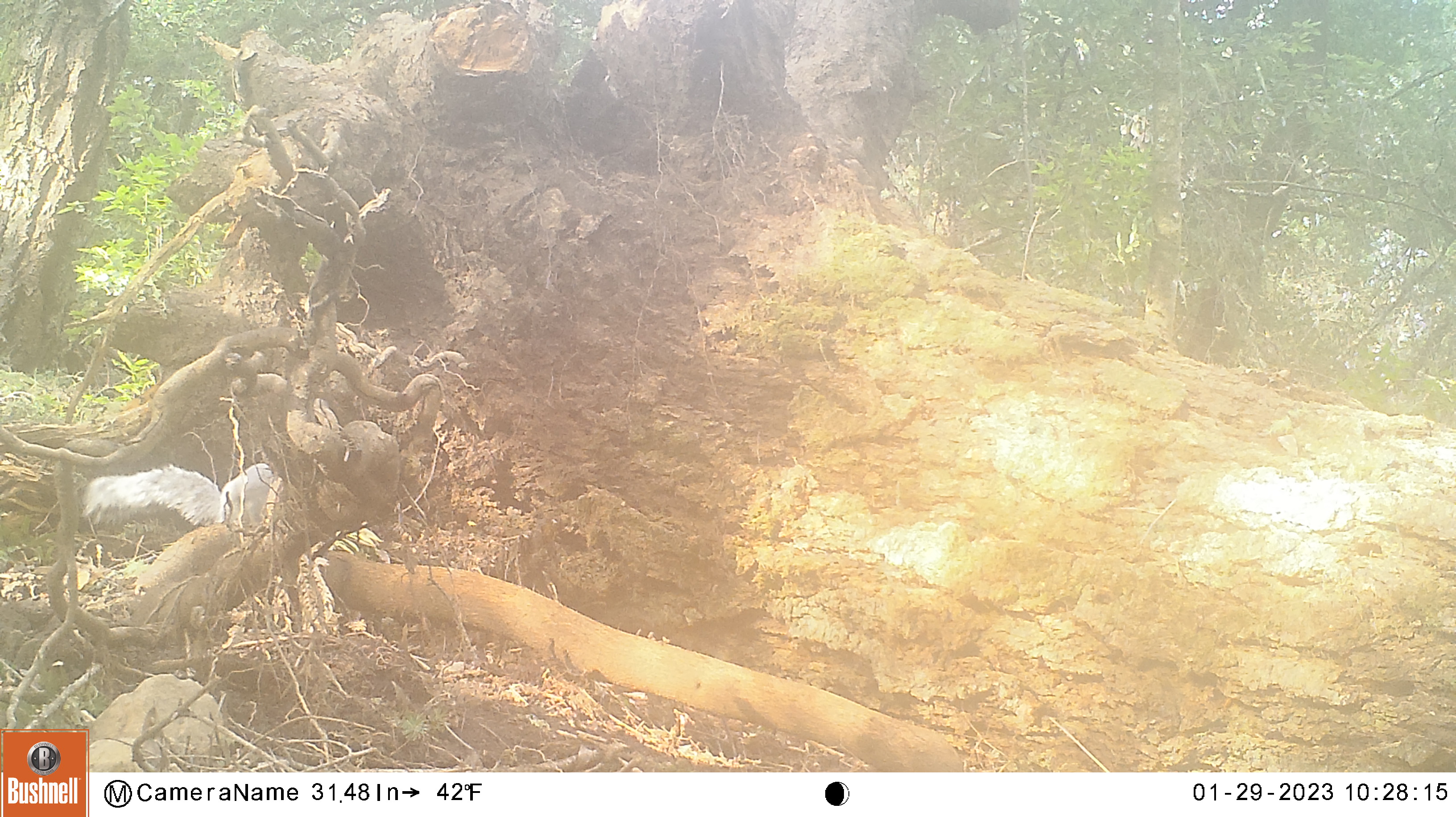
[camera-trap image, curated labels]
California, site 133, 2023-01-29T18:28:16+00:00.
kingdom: Animalia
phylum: Chordata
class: Mammalia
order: Rodentia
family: Sciuridae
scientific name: Sciuridae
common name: squirrel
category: unknown squirrel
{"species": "unknown squirrel (squirrel) (Sciuridae)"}